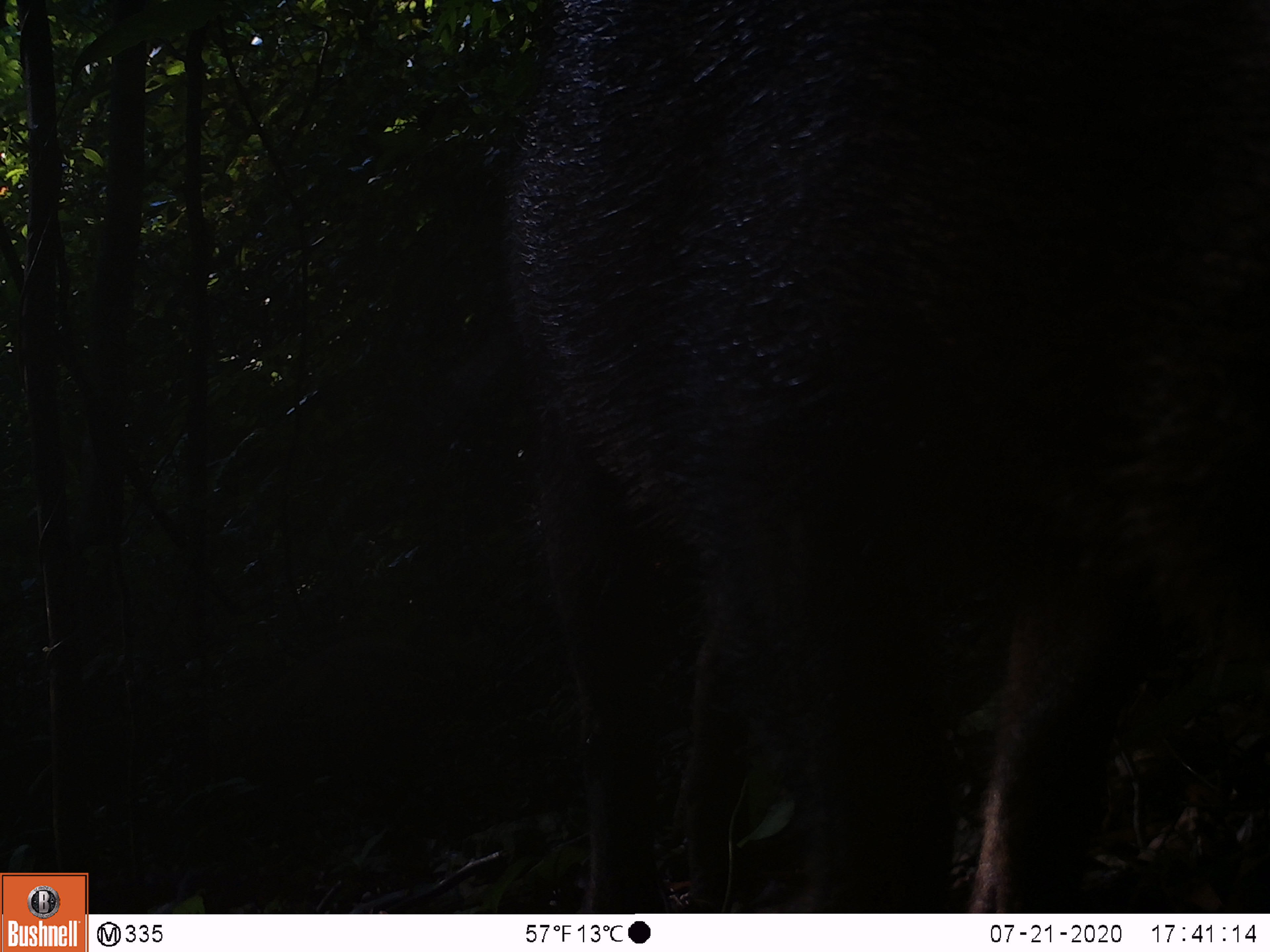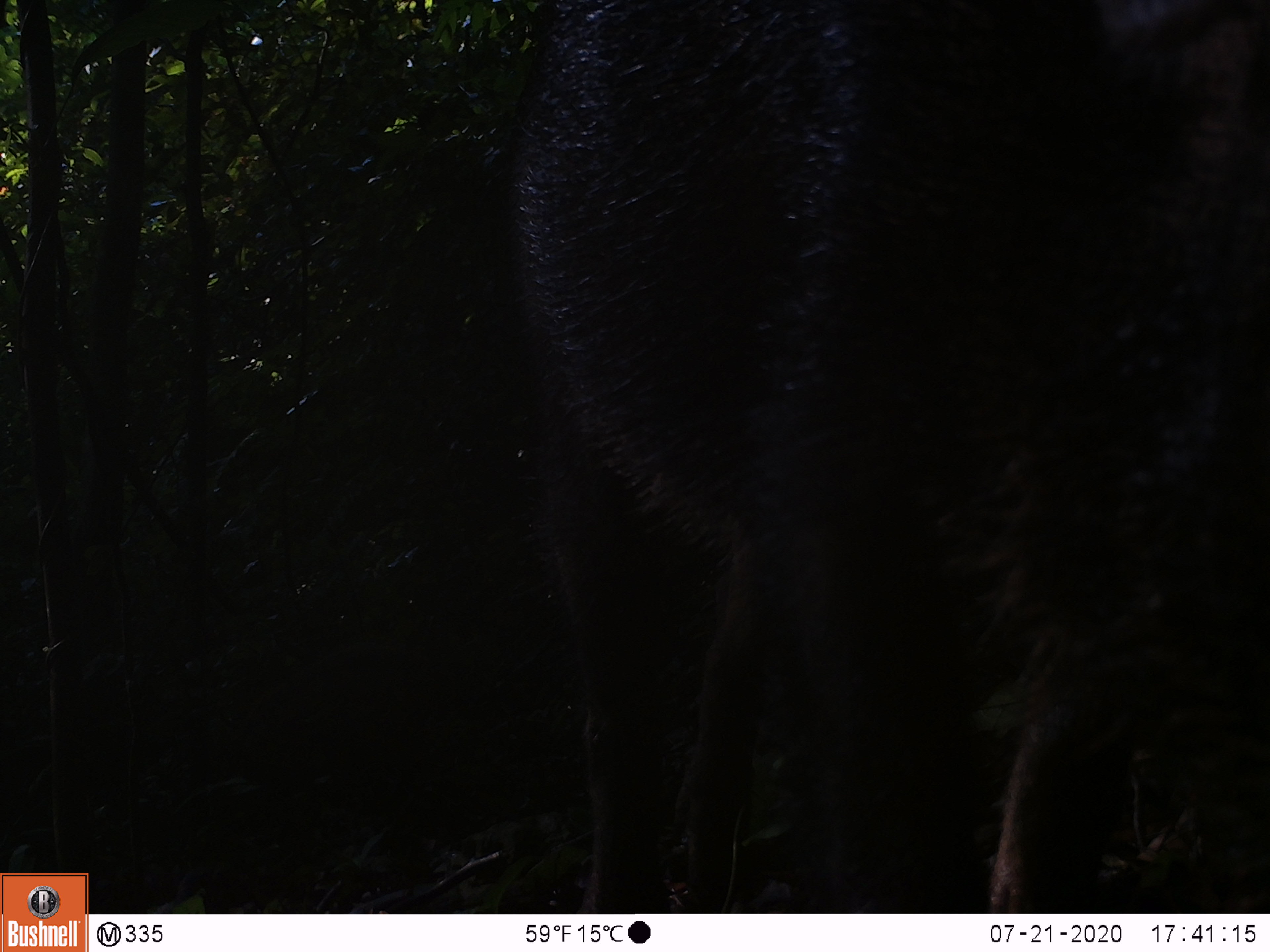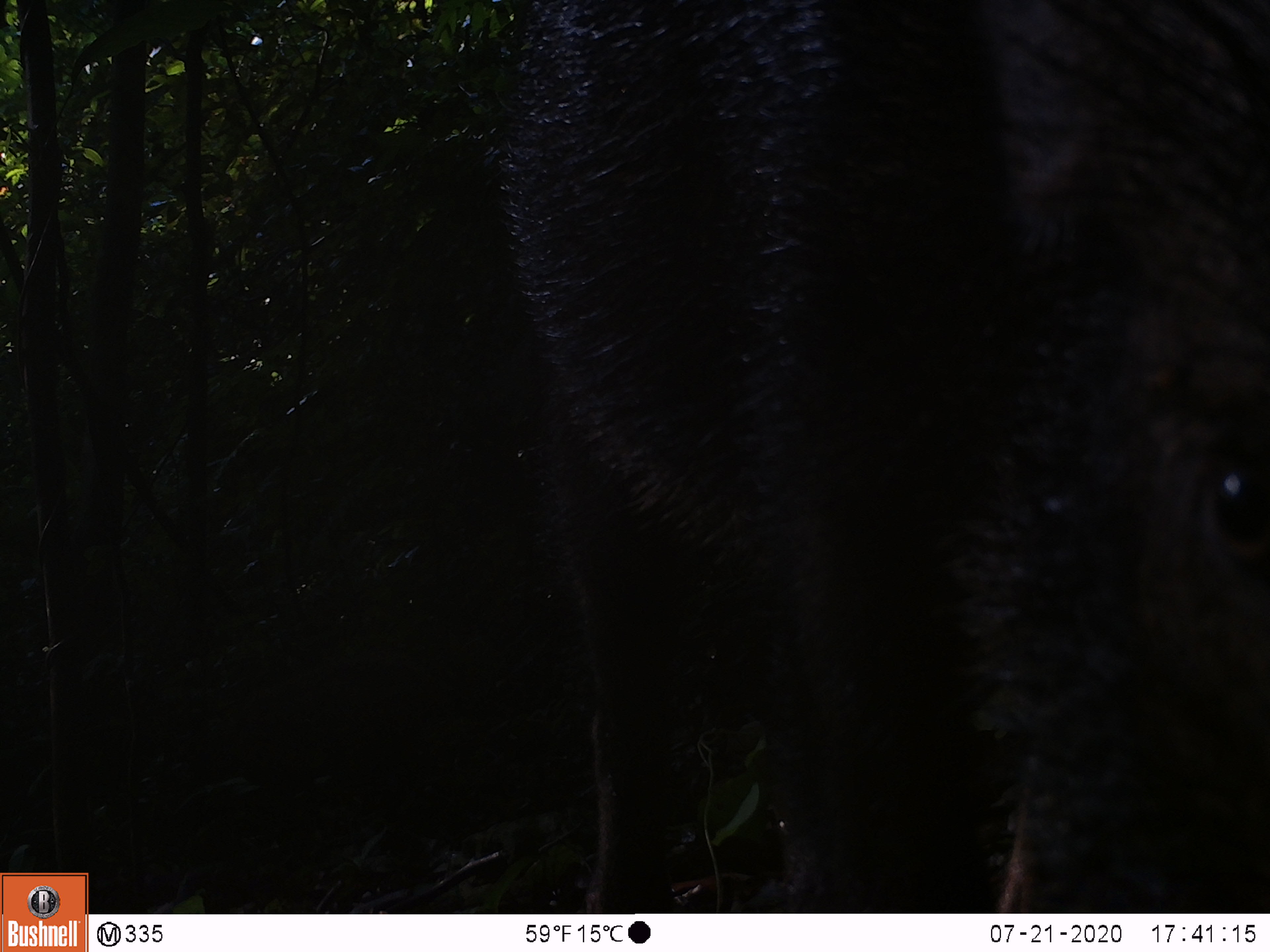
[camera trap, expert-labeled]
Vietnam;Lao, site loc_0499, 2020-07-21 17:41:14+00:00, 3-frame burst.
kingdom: Animalia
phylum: Chordata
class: Mammalia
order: Artiodactyla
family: Suidae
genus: Sus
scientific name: Sus scrofa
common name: eurasian wild pig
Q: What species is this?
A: Eurasian wild pig (Sus scrofa).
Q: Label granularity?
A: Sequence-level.